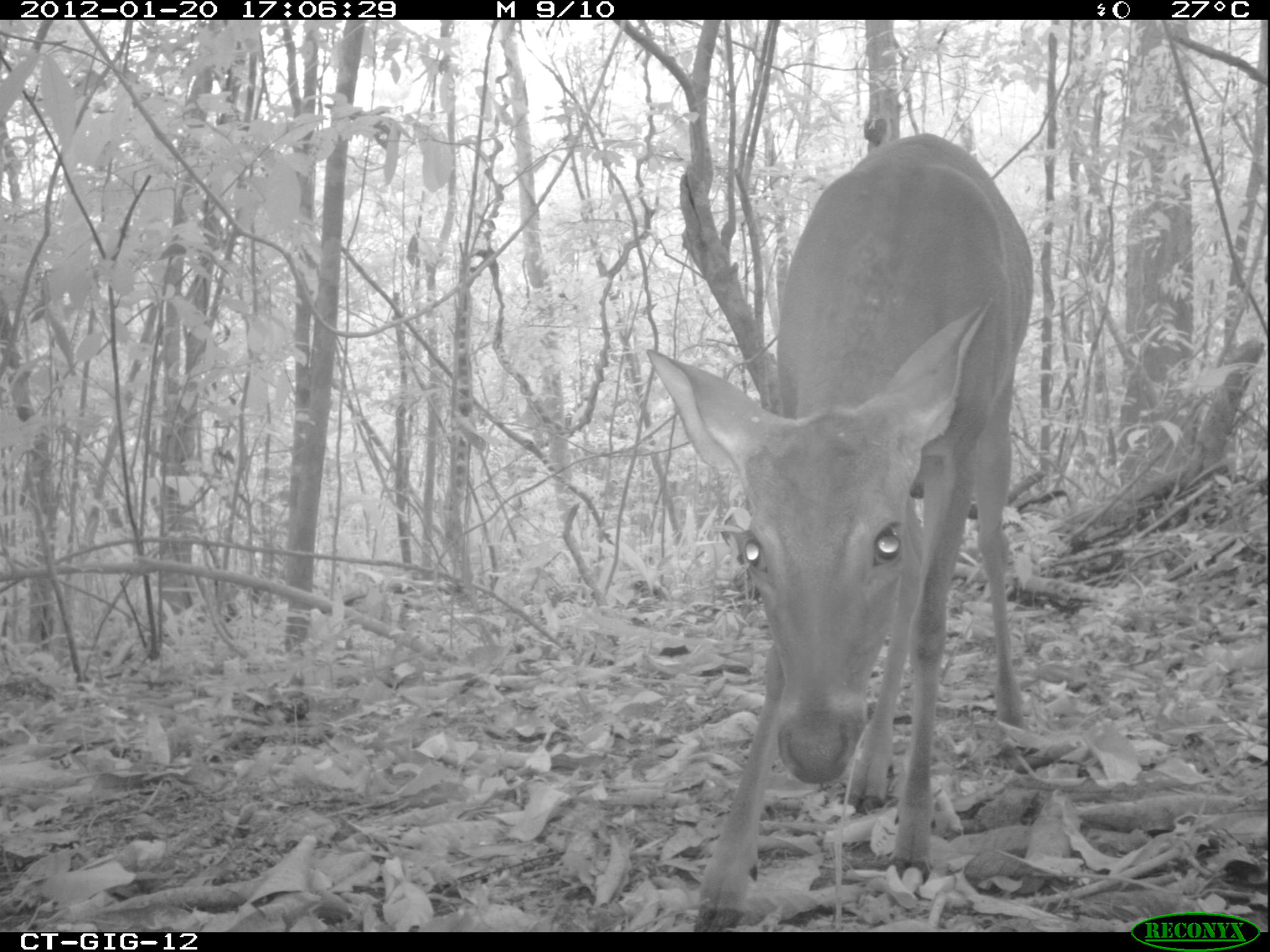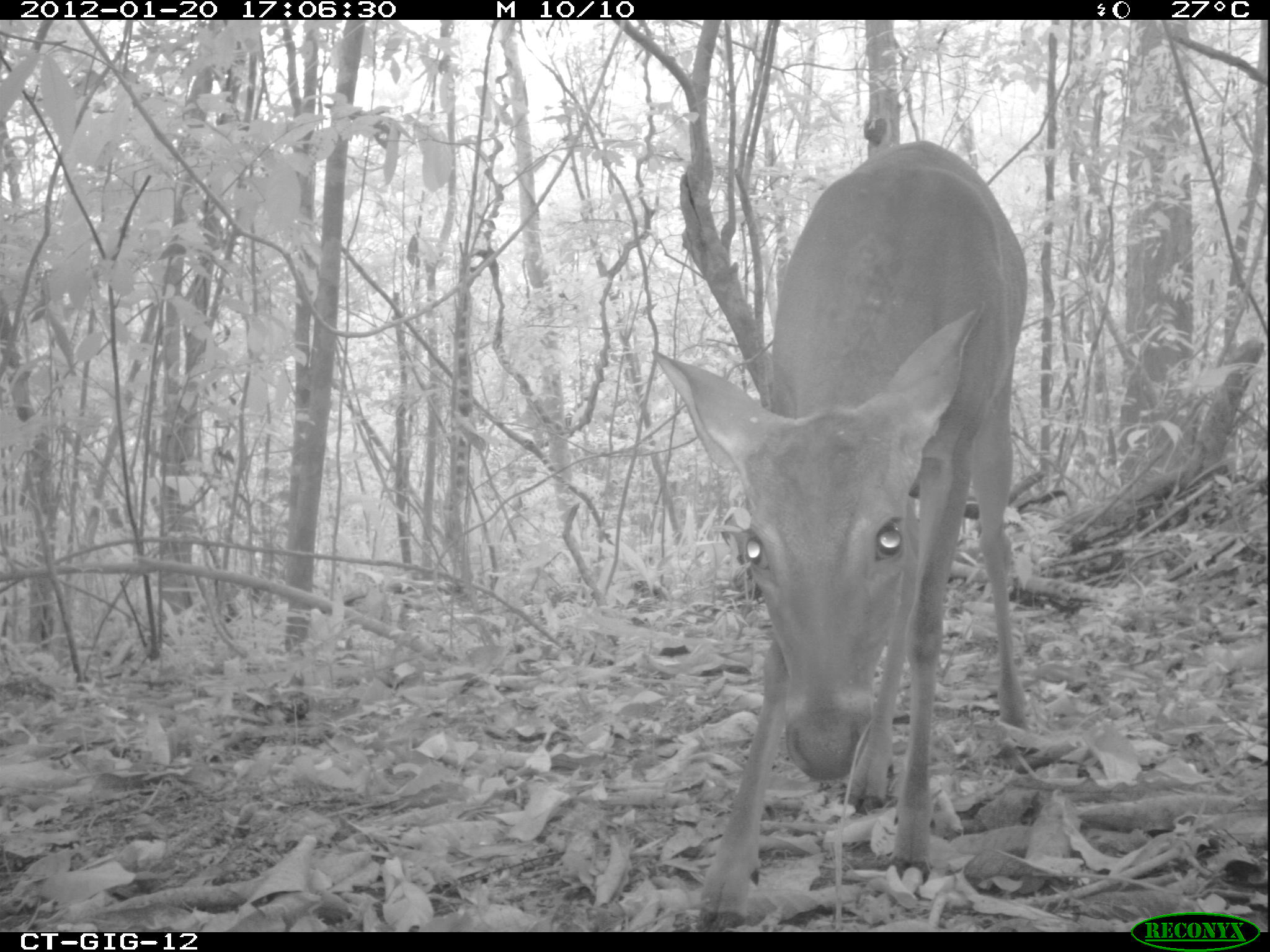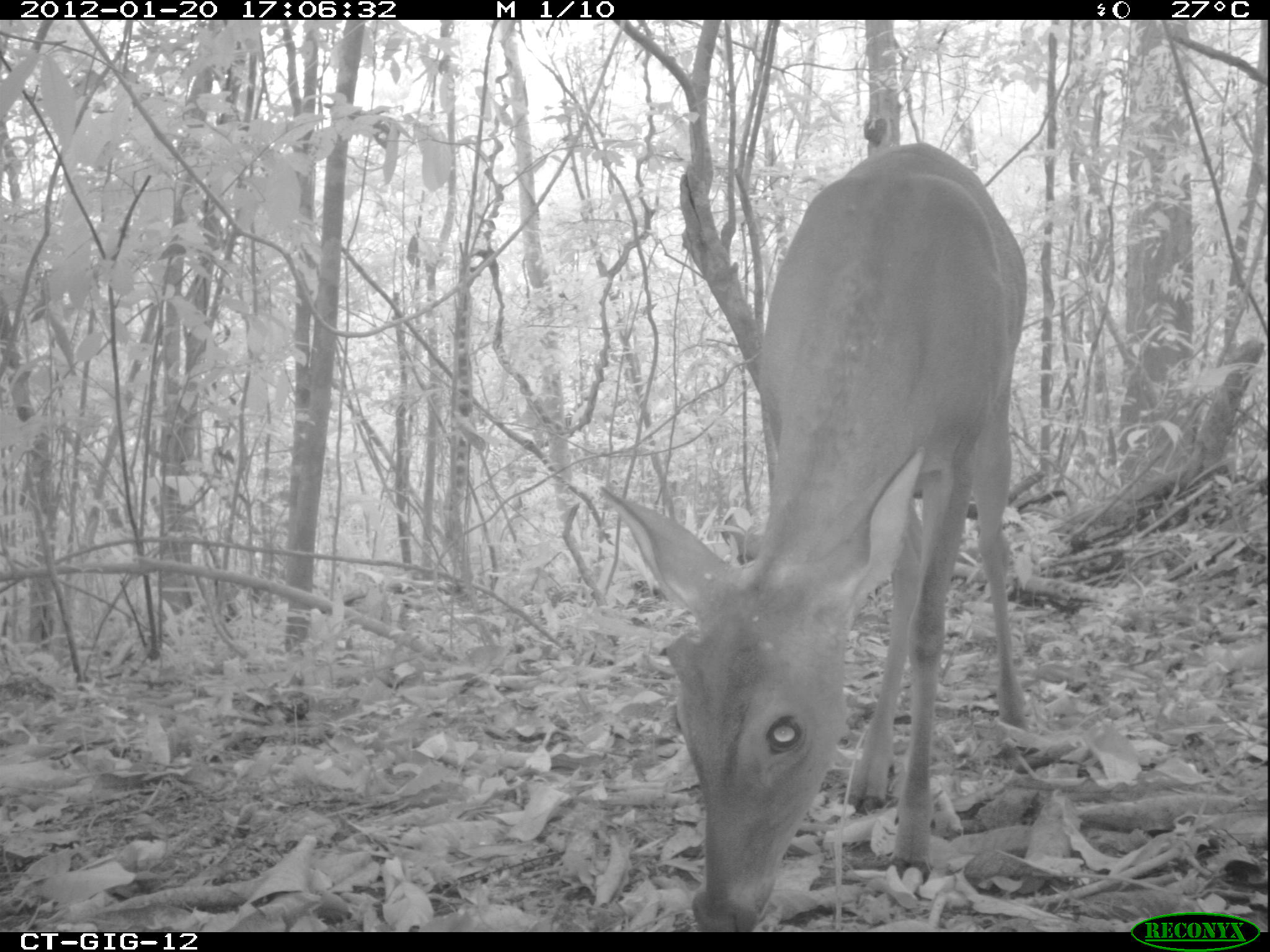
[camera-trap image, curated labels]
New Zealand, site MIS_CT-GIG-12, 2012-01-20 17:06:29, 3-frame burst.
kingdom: Animalia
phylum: Chordata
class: Mammalia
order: Artiodactyla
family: Cervidae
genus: Odocoileus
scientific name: Odocoileus virginianus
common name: white-tailed deer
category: white tailed deer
White tailed deer (white-tailed deer) (Odocoileus virginianus).